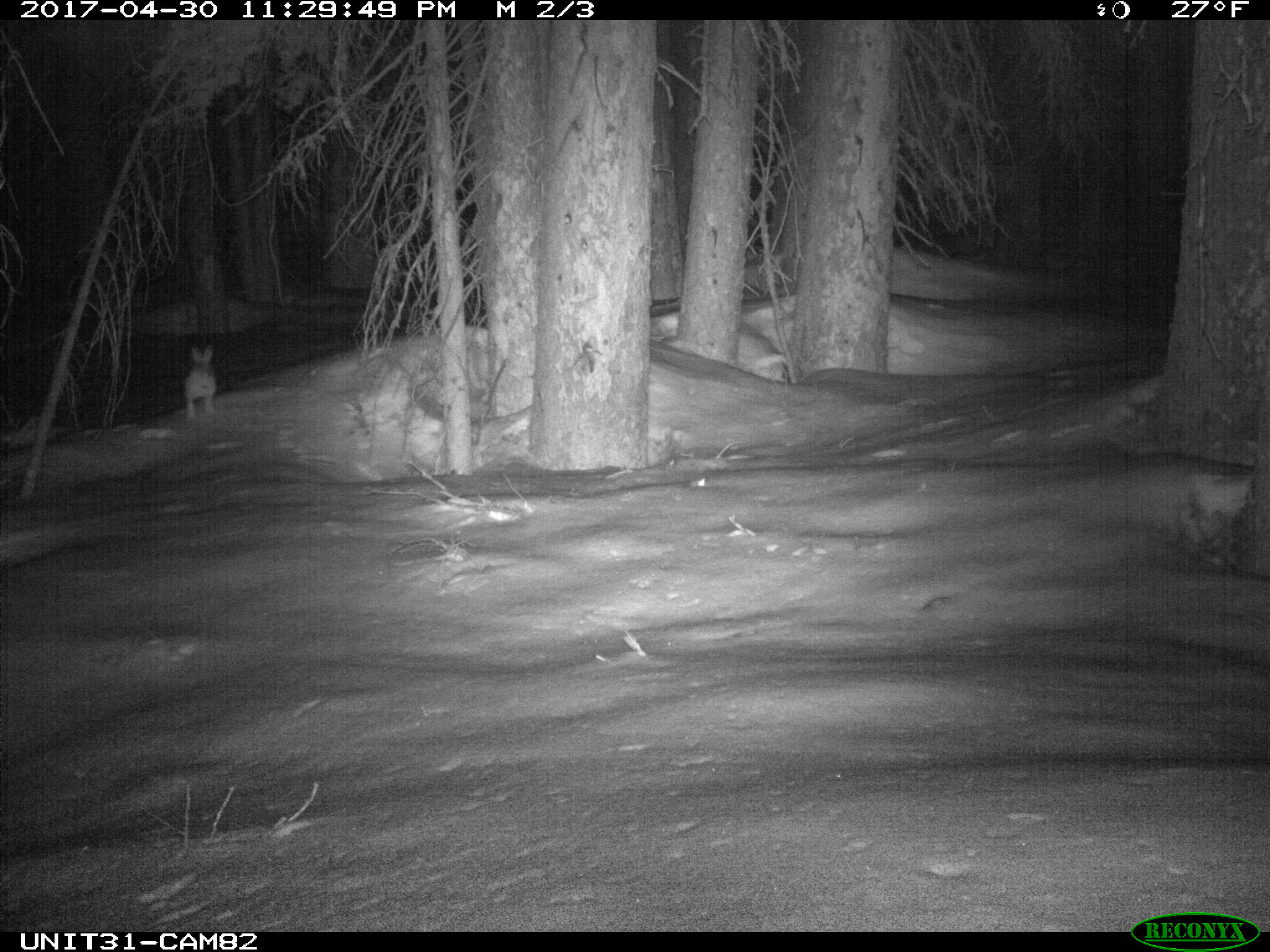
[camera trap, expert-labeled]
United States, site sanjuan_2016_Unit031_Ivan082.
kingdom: Animalia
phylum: Chordata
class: Mammalia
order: Lagomorpha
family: Leporidae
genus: Lepus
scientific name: Lepus americanus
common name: snowshoe hare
Lepus americanus (snowshoe hare).